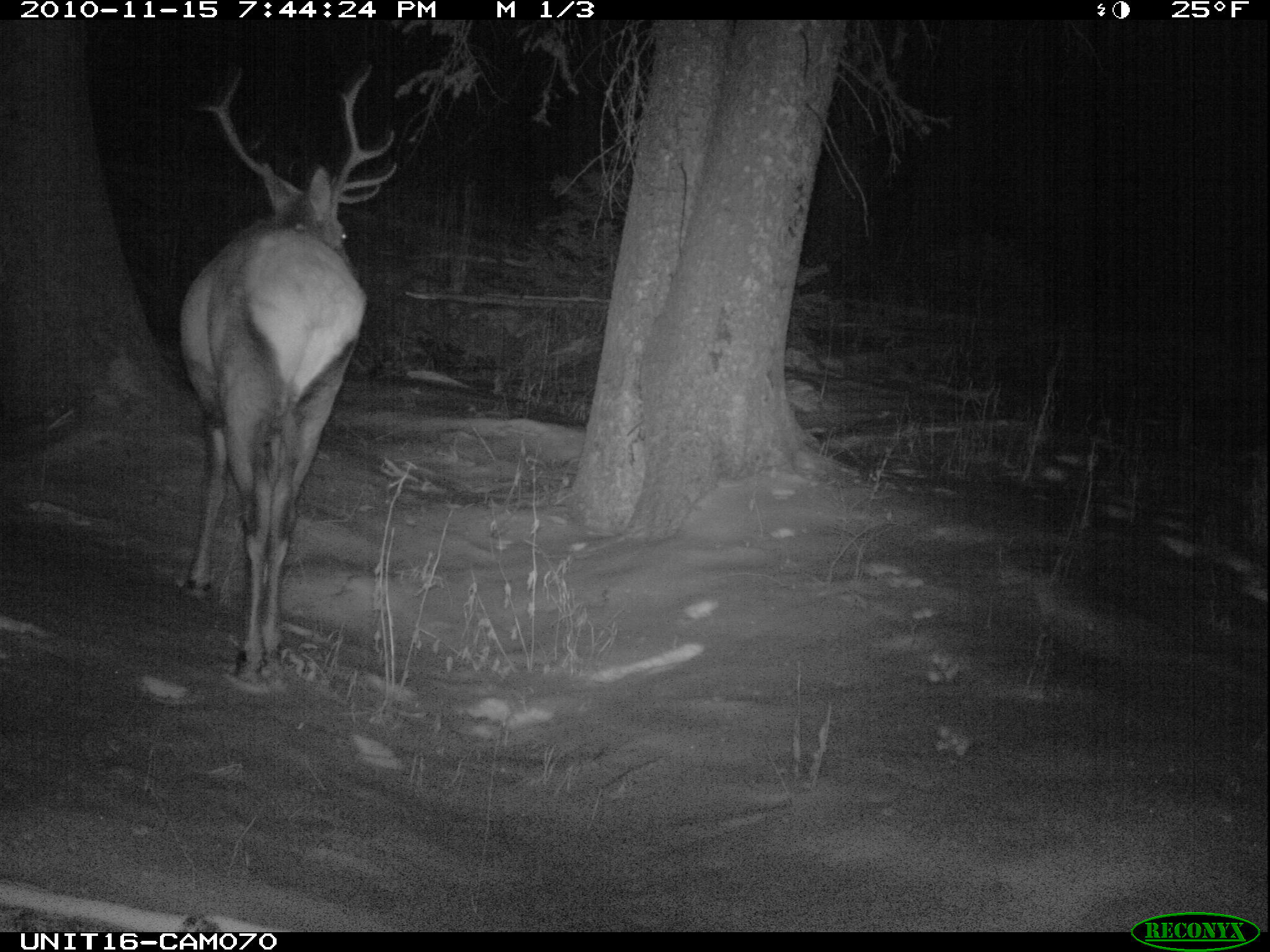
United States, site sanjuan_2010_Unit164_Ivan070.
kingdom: Animalia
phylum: Chordata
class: Mammalia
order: Artiodactyla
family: Cervidae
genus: Cervus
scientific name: Cervus elaphus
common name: red deer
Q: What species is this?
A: Cervus elaphus (red deer).